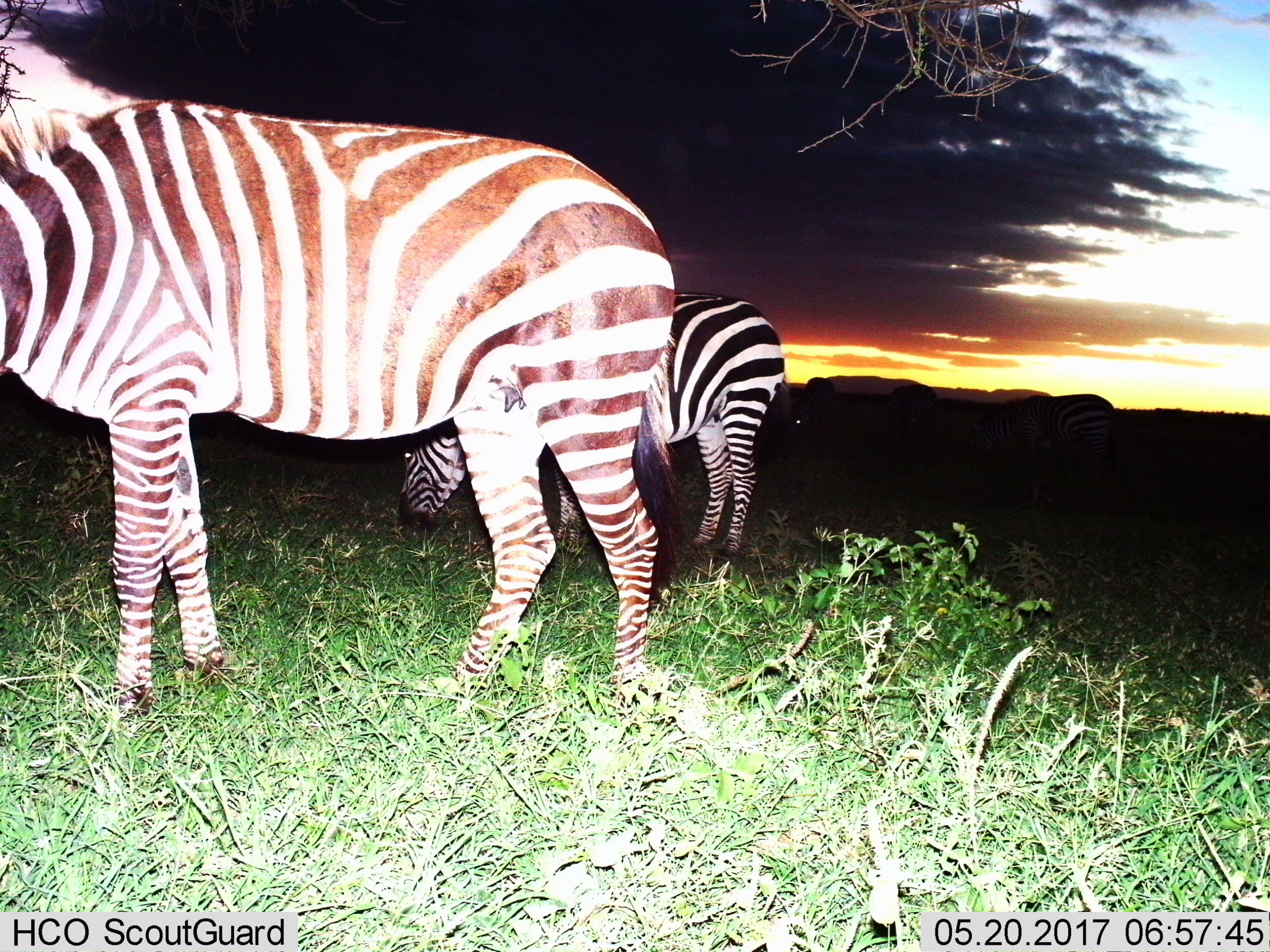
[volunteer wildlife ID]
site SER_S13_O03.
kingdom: Animalia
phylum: Chordata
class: Mammalia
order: Perissodactyla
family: Equidae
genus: Equus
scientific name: Equus quagga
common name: plains zebra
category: zebraplains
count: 3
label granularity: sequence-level